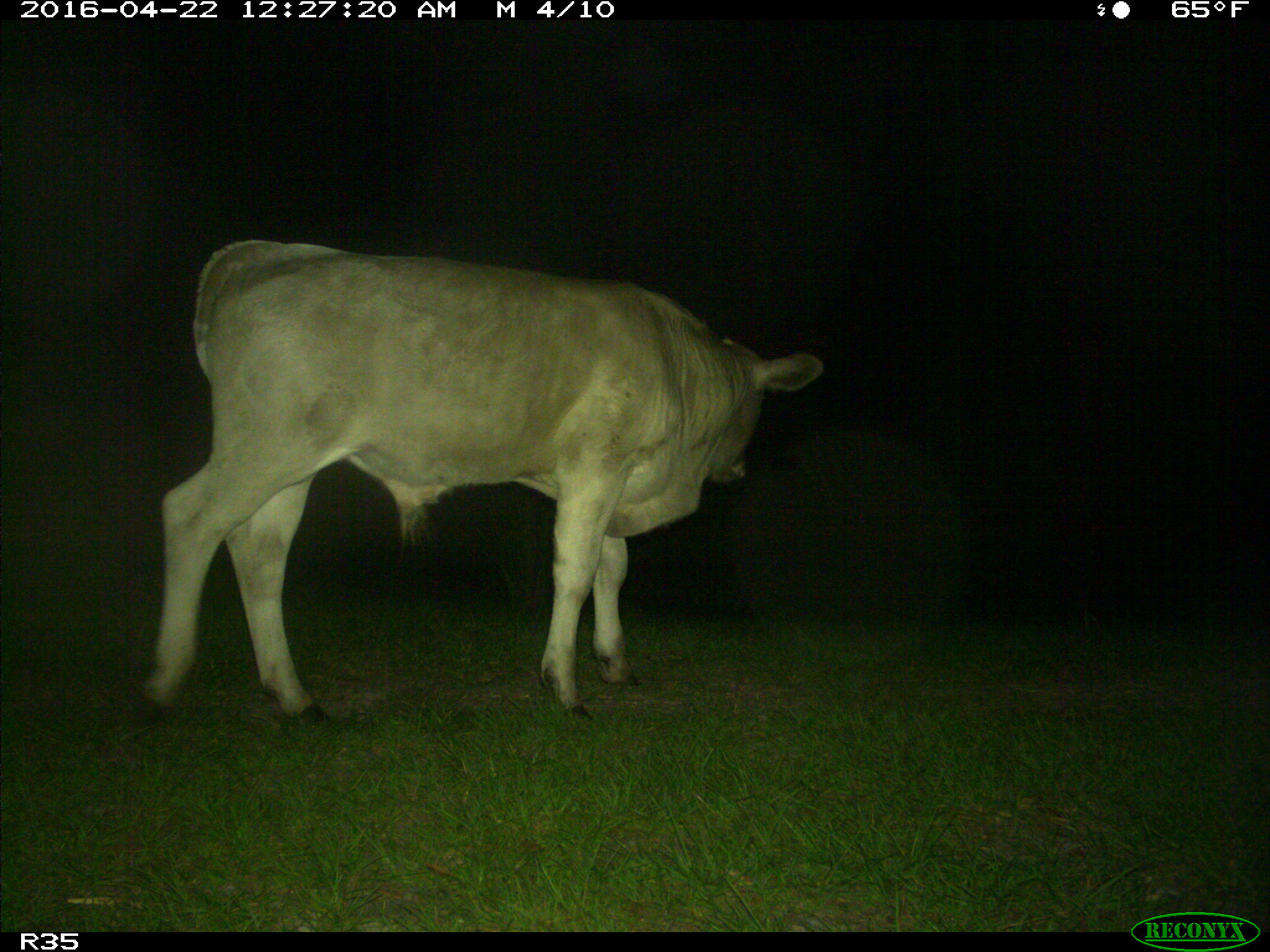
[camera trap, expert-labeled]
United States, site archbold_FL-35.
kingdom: Animalia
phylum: Chordata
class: Mammalia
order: Artiodactyla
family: Bovidae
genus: Bos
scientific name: Bos taurus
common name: domestic cow